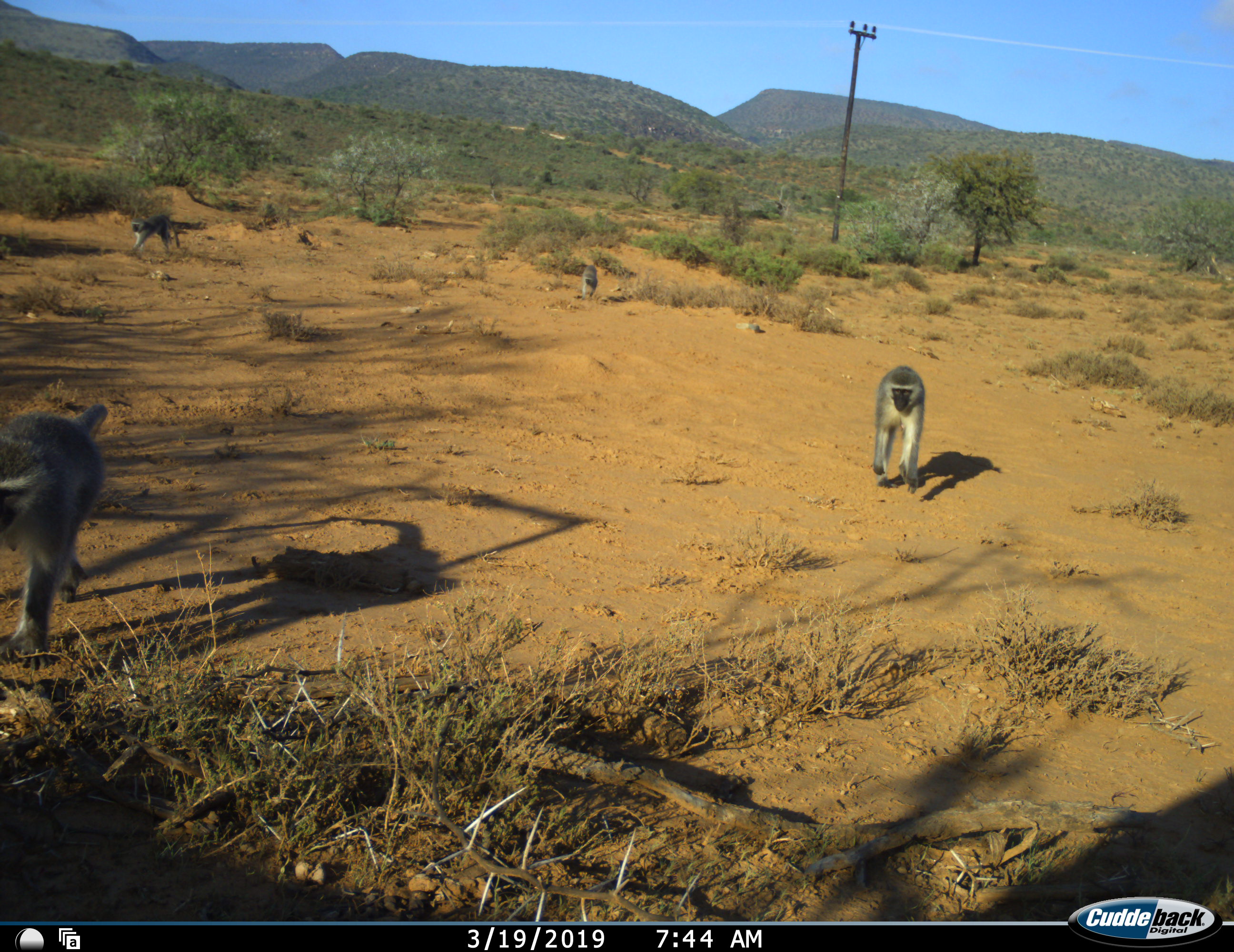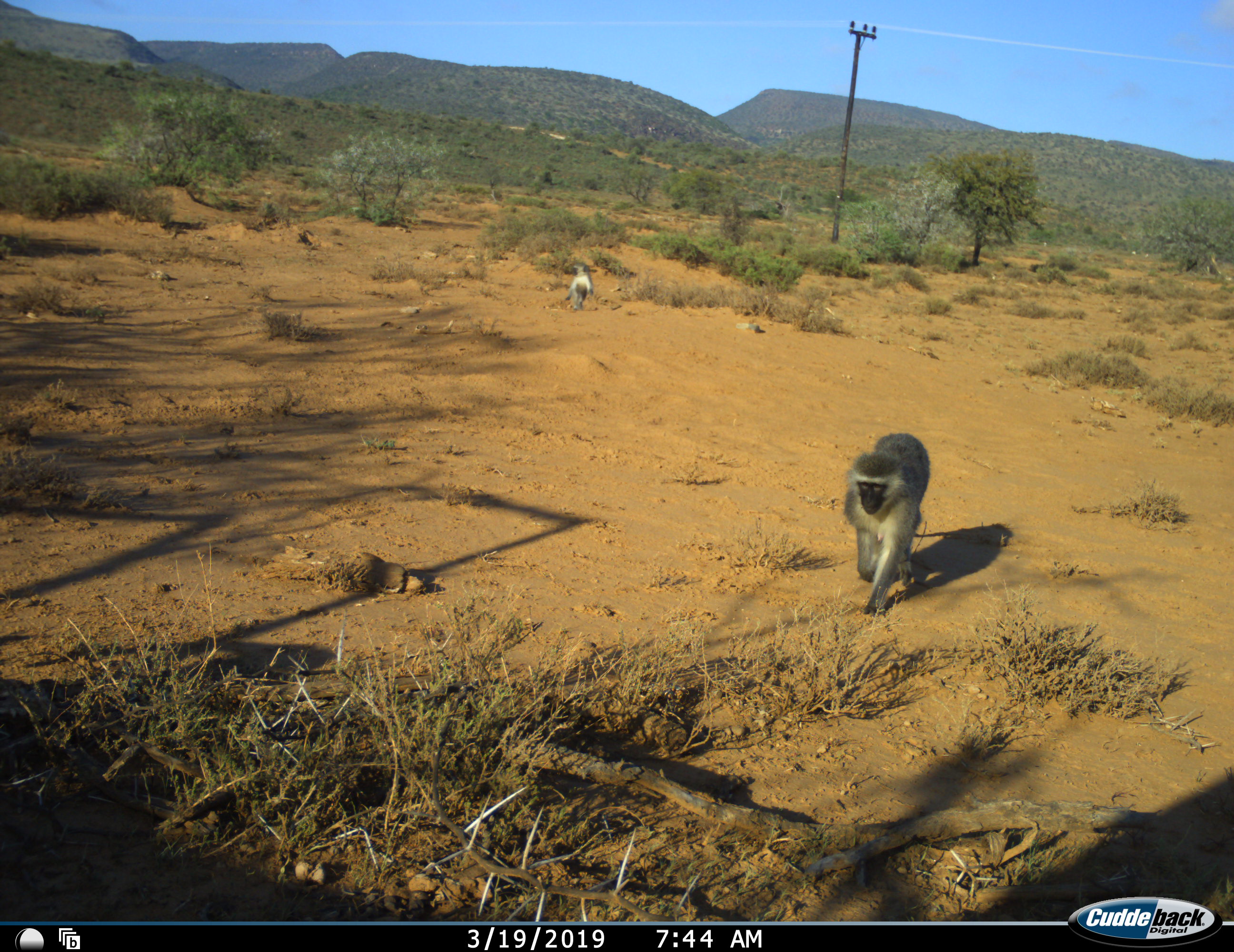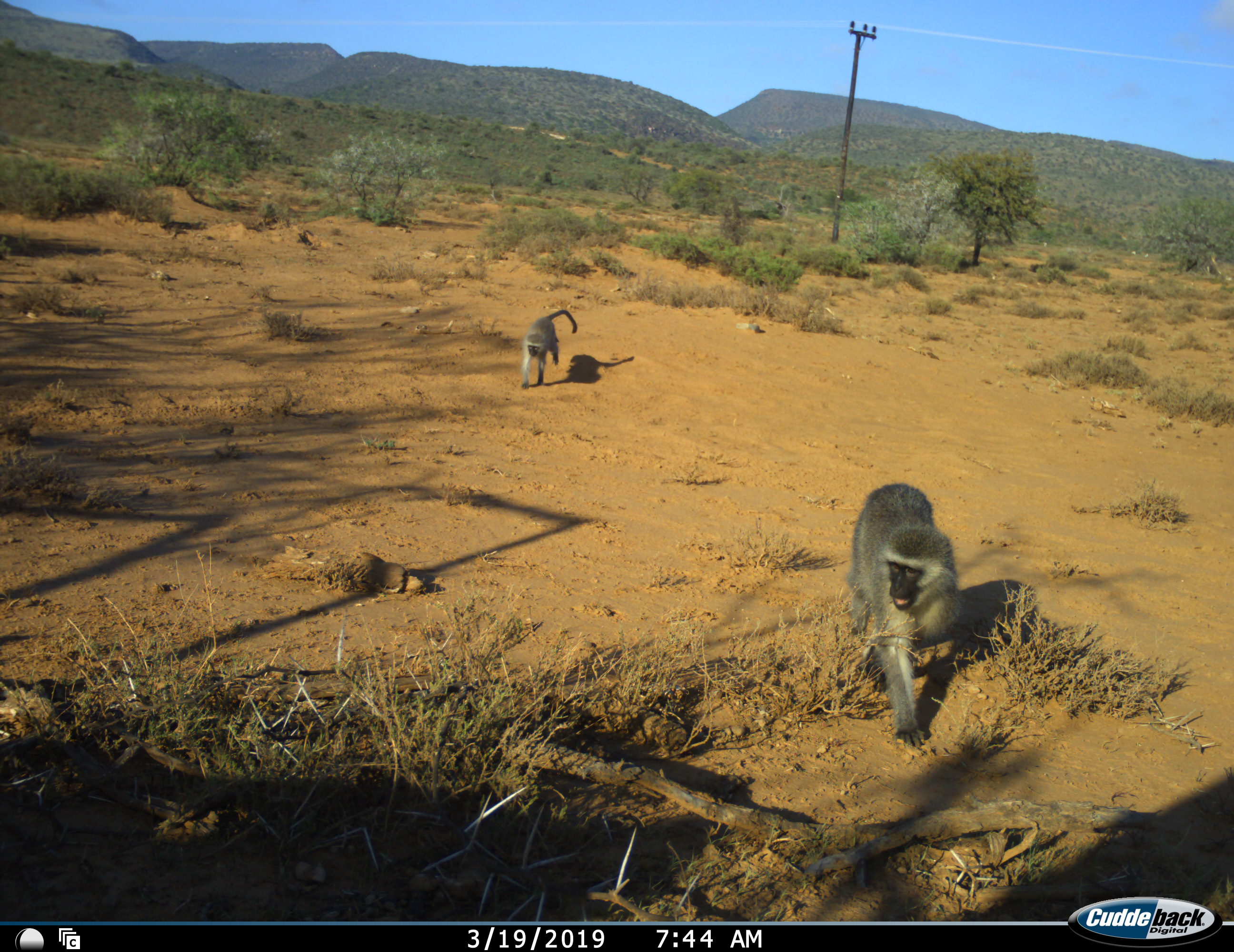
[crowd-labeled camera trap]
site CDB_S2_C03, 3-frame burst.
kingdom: Animalia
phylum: Chordata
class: Mammalia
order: Primates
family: Cercopithecidae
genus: Chlorocebus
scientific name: Chlorocebus pygerythrus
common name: vervet monkey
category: monkeyvervet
Monkeyvervet (vervet monkey) (Chlorocebus pygerythrus), count 4. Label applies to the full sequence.